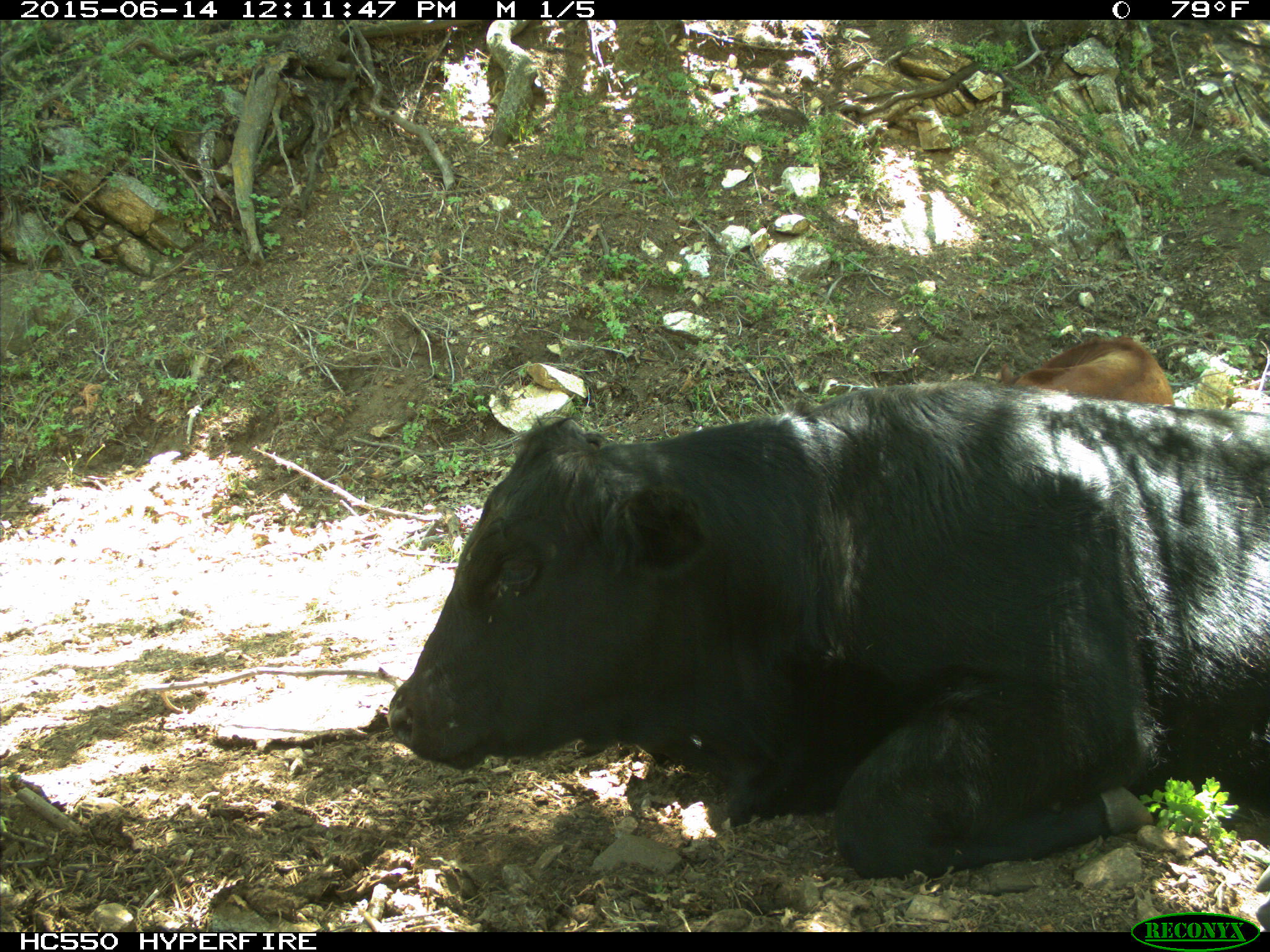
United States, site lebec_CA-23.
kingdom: Animalia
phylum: Chordata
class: Mammalia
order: Artiodactyla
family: Bovidae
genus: Bos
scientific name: Bos taurus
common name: domestic cow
Bos taurus (domestic cow).